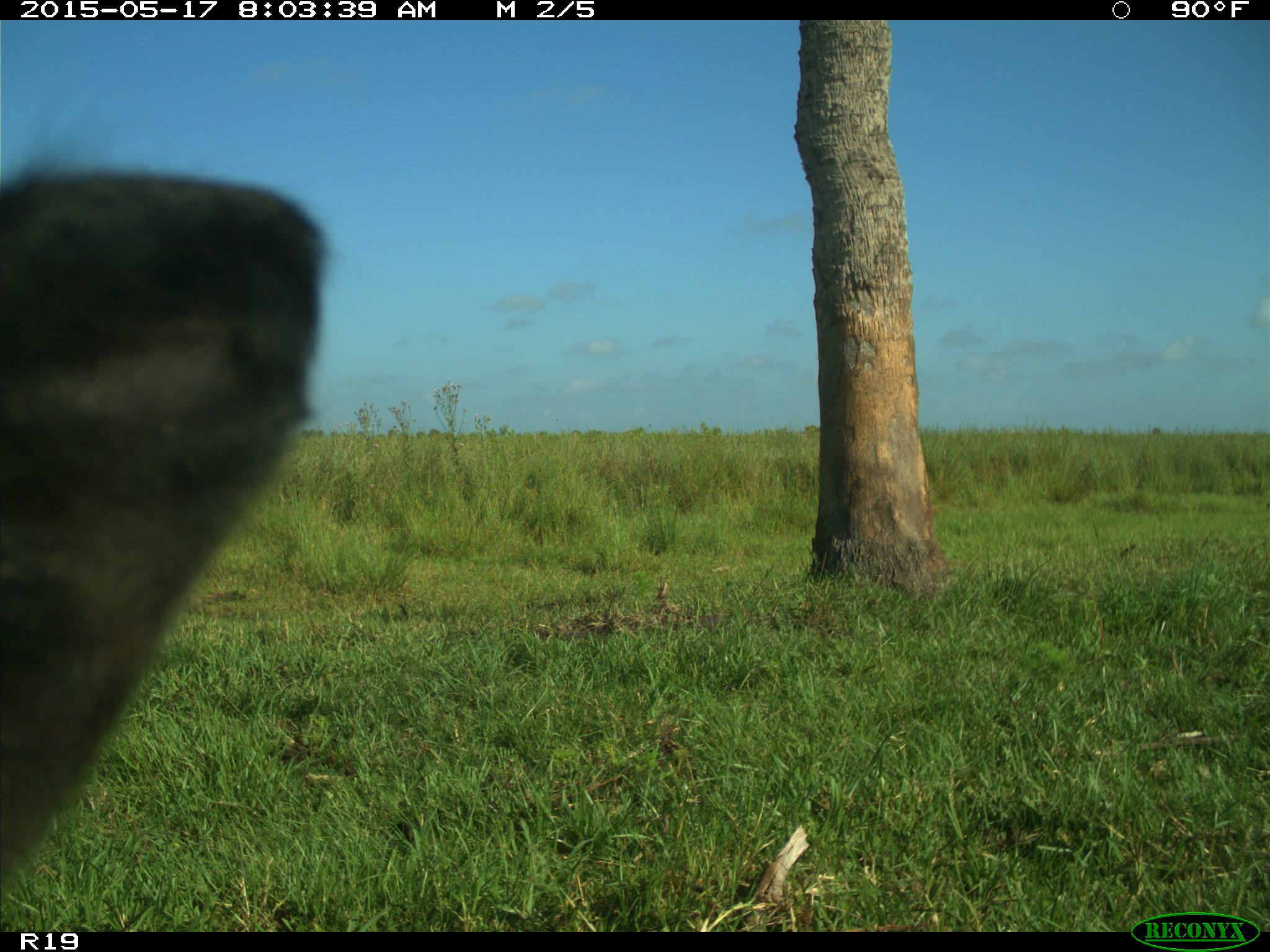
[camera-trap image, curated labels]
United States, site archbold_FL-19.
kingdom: Animalia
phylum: Chordata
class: Mammalia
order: Artiodactyla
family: Bovidae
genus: Bos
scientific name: Bos taurus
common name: domestic cow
Bos taurus (domestic cow).